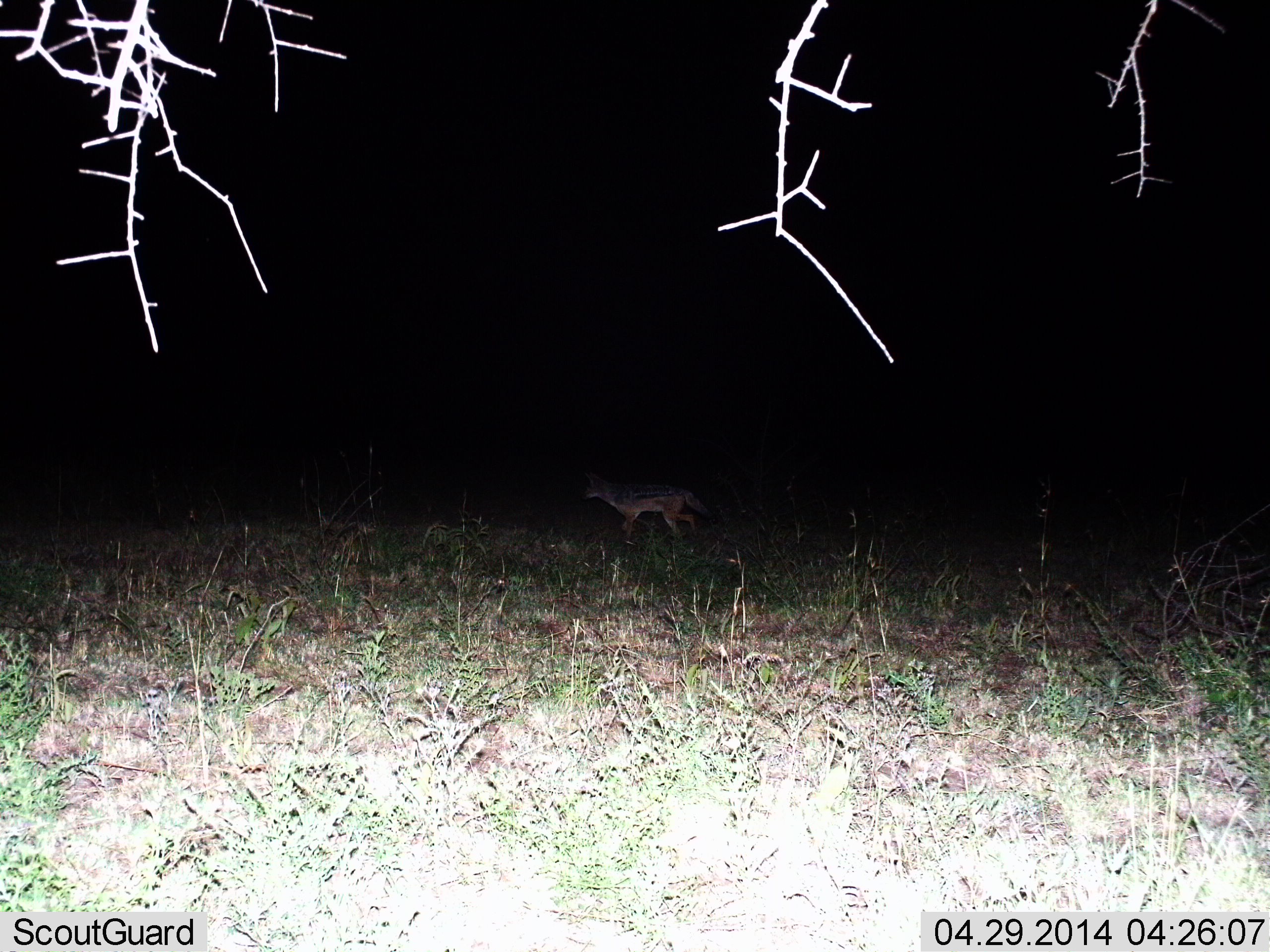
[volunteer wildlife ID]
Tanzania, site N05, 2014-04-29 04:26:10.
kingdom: Animalia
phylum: Chordata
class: Mammalia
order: Carnivora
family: Canidae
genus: Lupulella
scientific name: Lupulella mesomelas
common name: black-backed jackal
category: jackal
Jackal (black-backed jackal) (Lupulella mesomelas), count 1. Behavior (volunteer vote fractions): standing 30%, resting 0%, moving 70%, interacting 0%. Young present (vote fraction): 0%. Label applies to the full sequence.